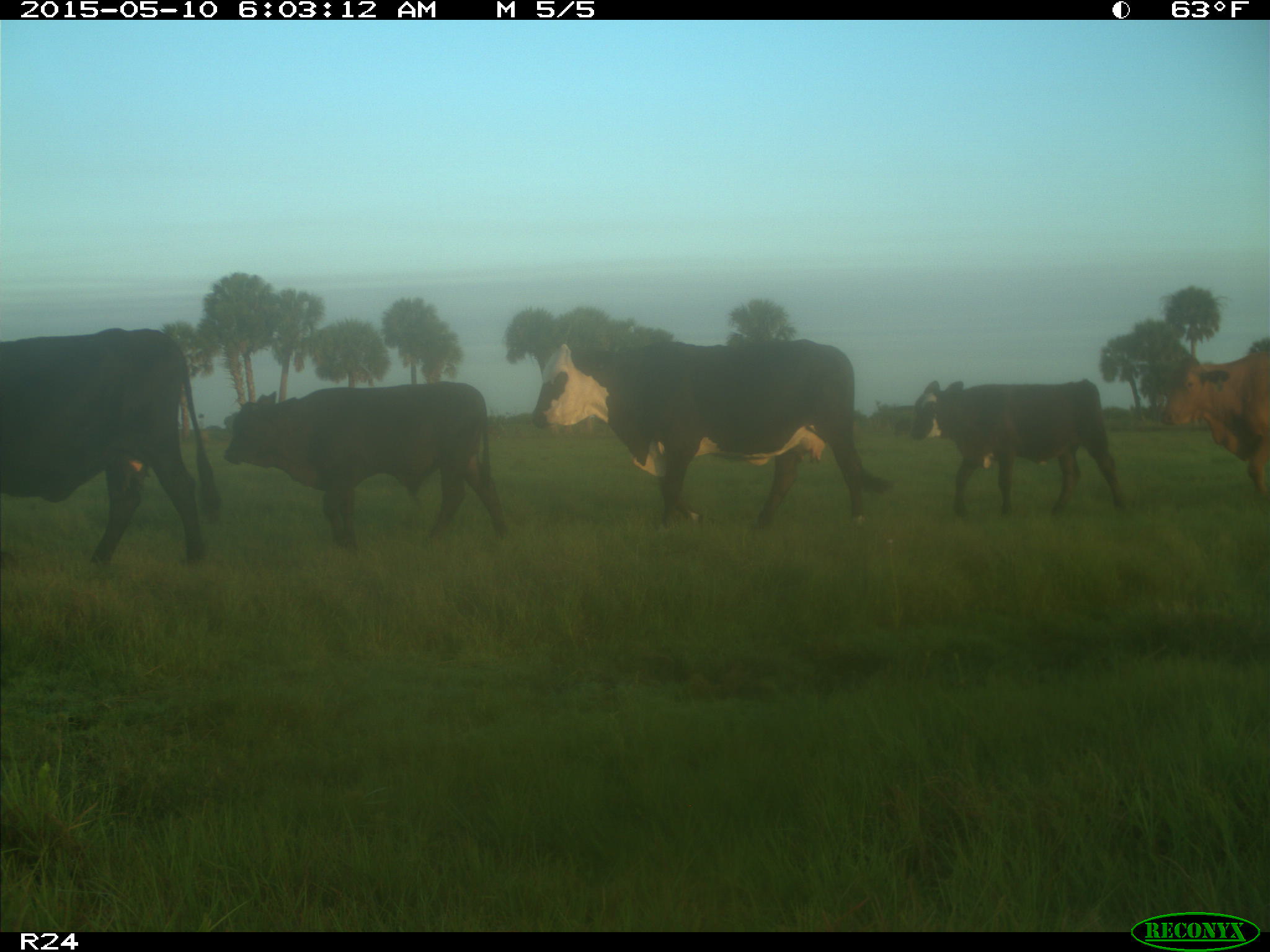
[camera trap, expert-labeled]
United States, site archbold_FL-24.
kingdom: Animalia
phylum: Chordata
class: Mammalia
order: Artiodactyla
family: Bovidae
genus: Bos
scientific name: Bos taurus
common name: domestic cow